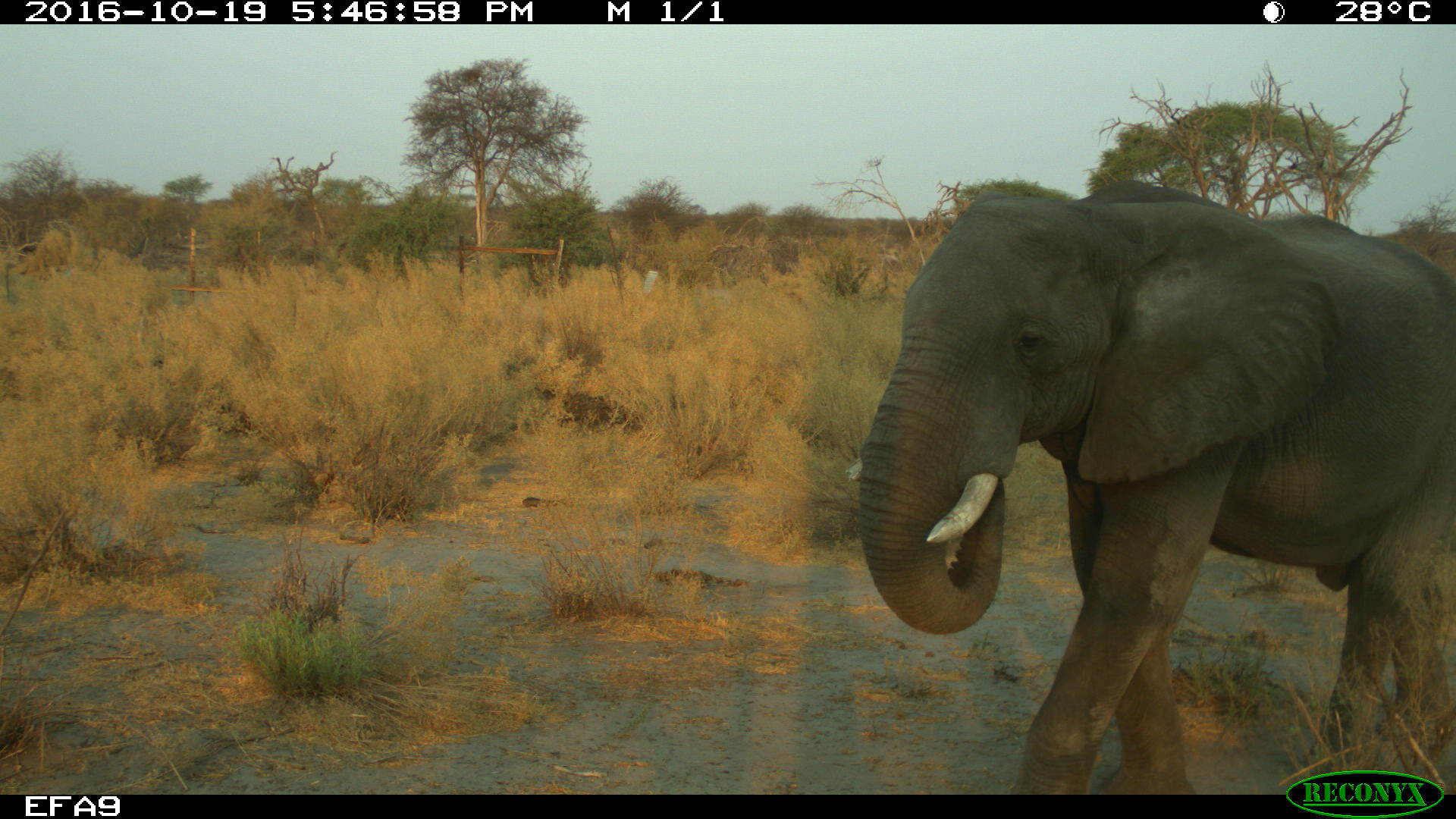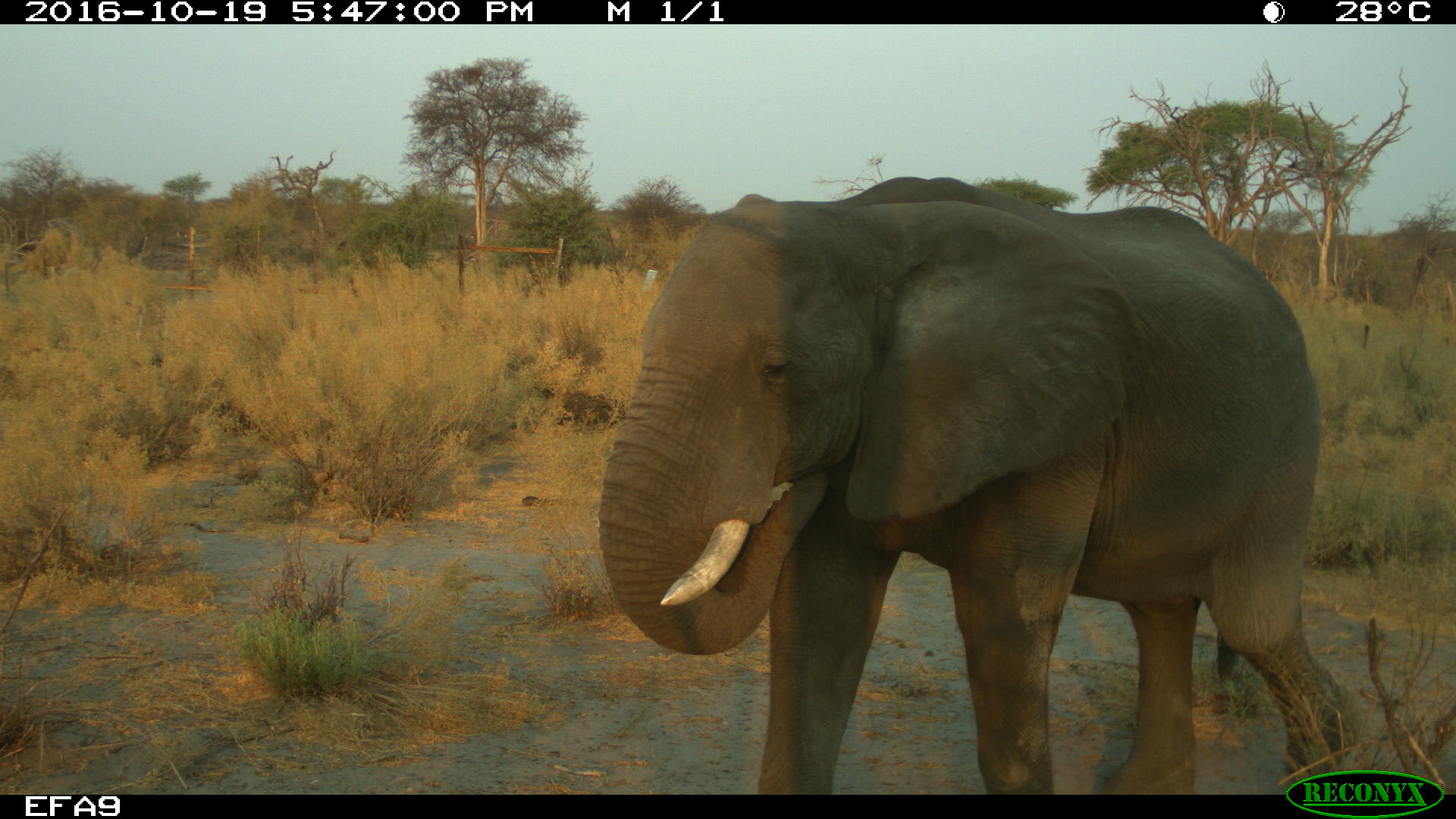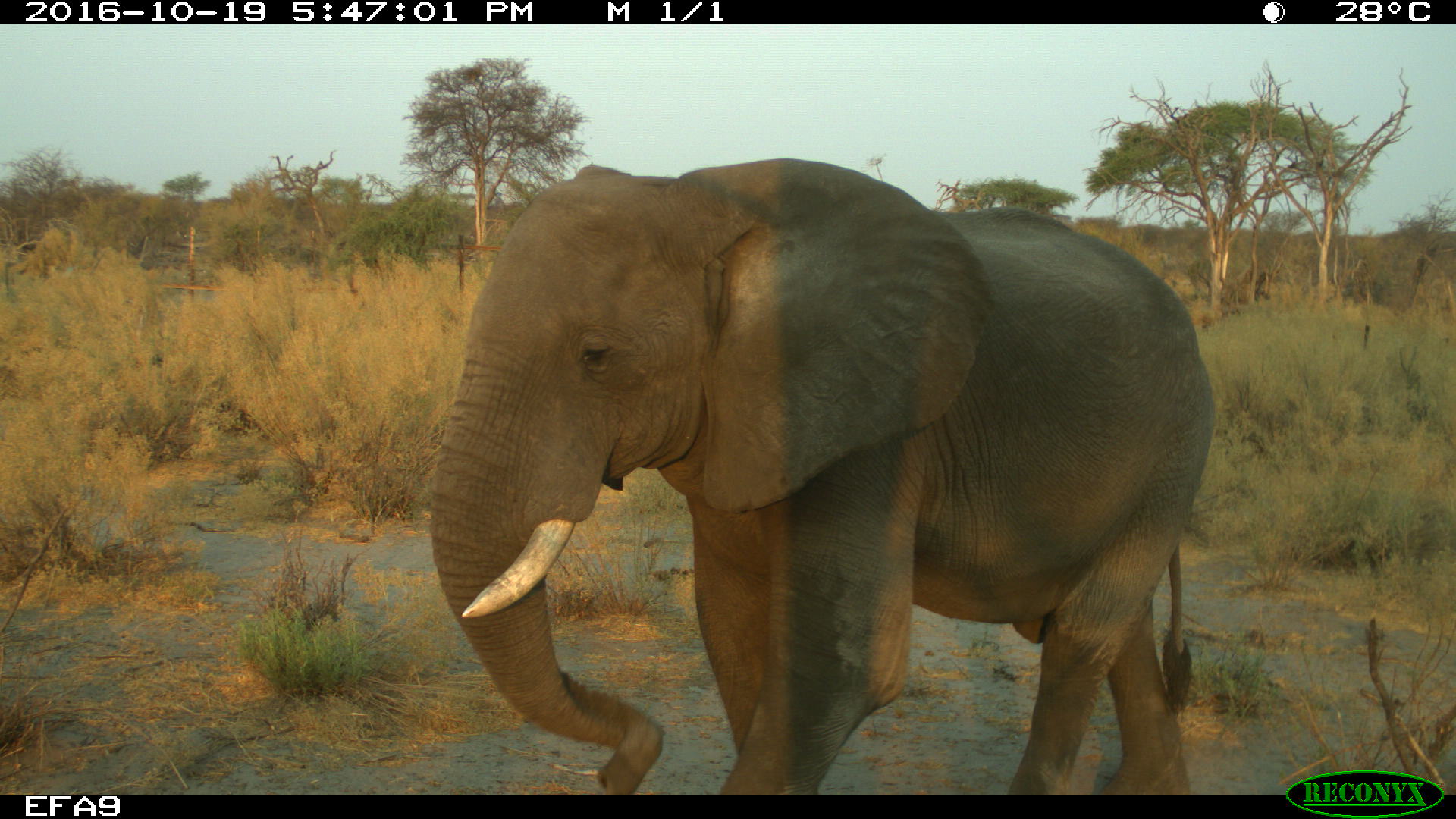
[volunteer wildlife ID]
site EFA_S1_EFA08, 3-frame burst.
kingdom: Animalia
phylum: Chordata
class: Mammalia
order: Proboscidea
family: Elephantidae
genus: Loxodonta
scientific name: Loxodonta africana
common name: african bush elephant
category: elephant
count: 1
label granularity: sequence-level